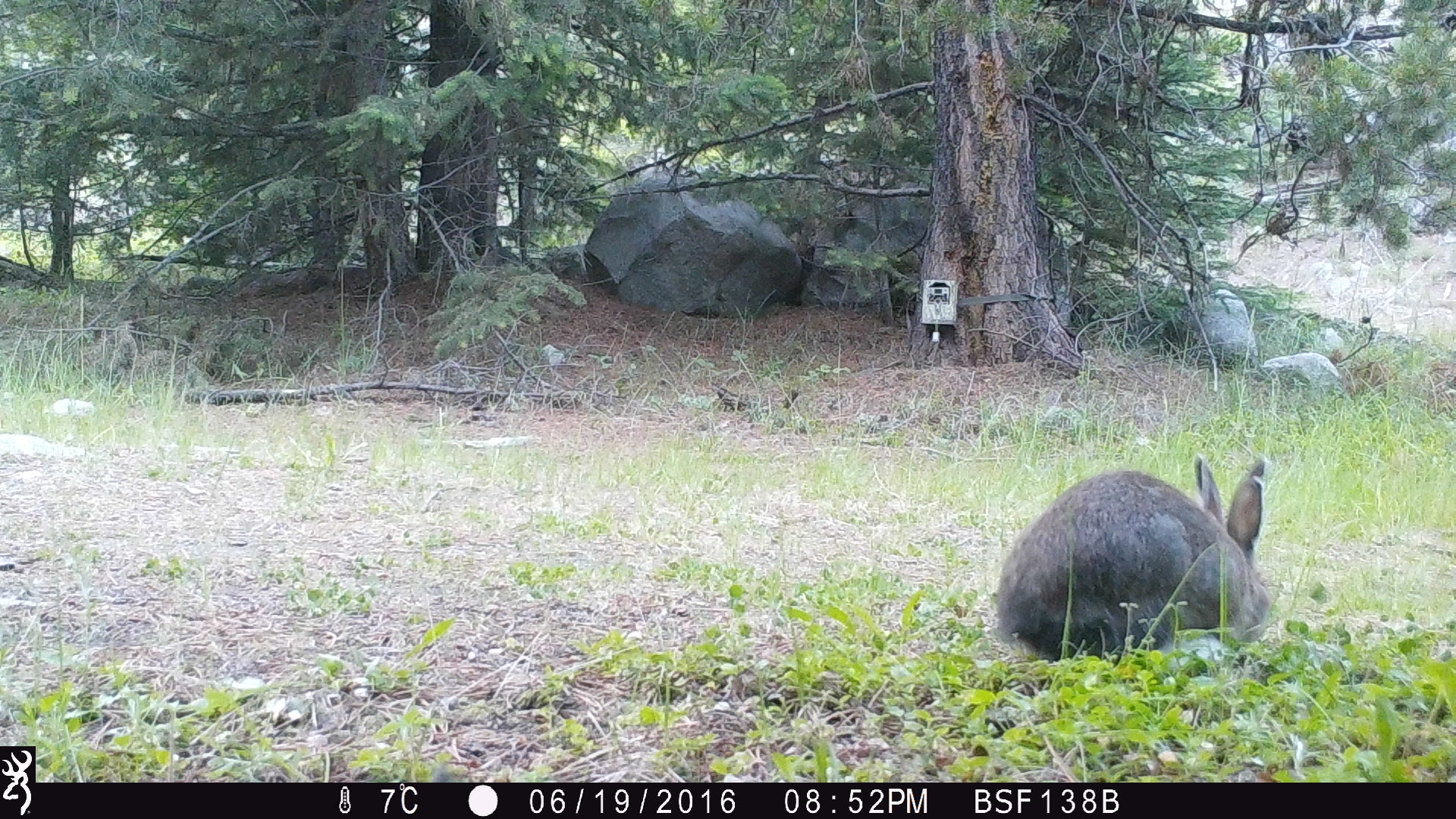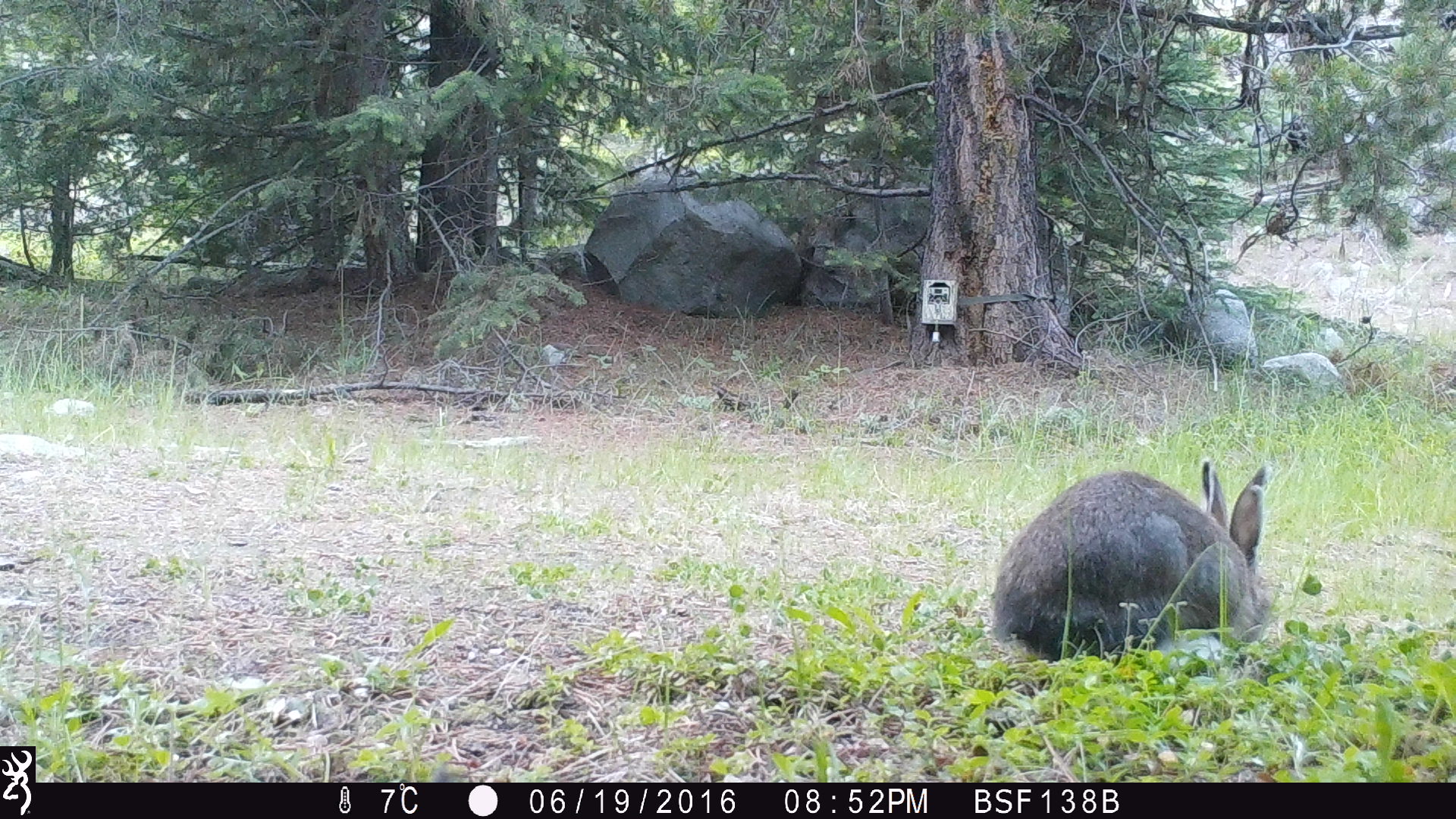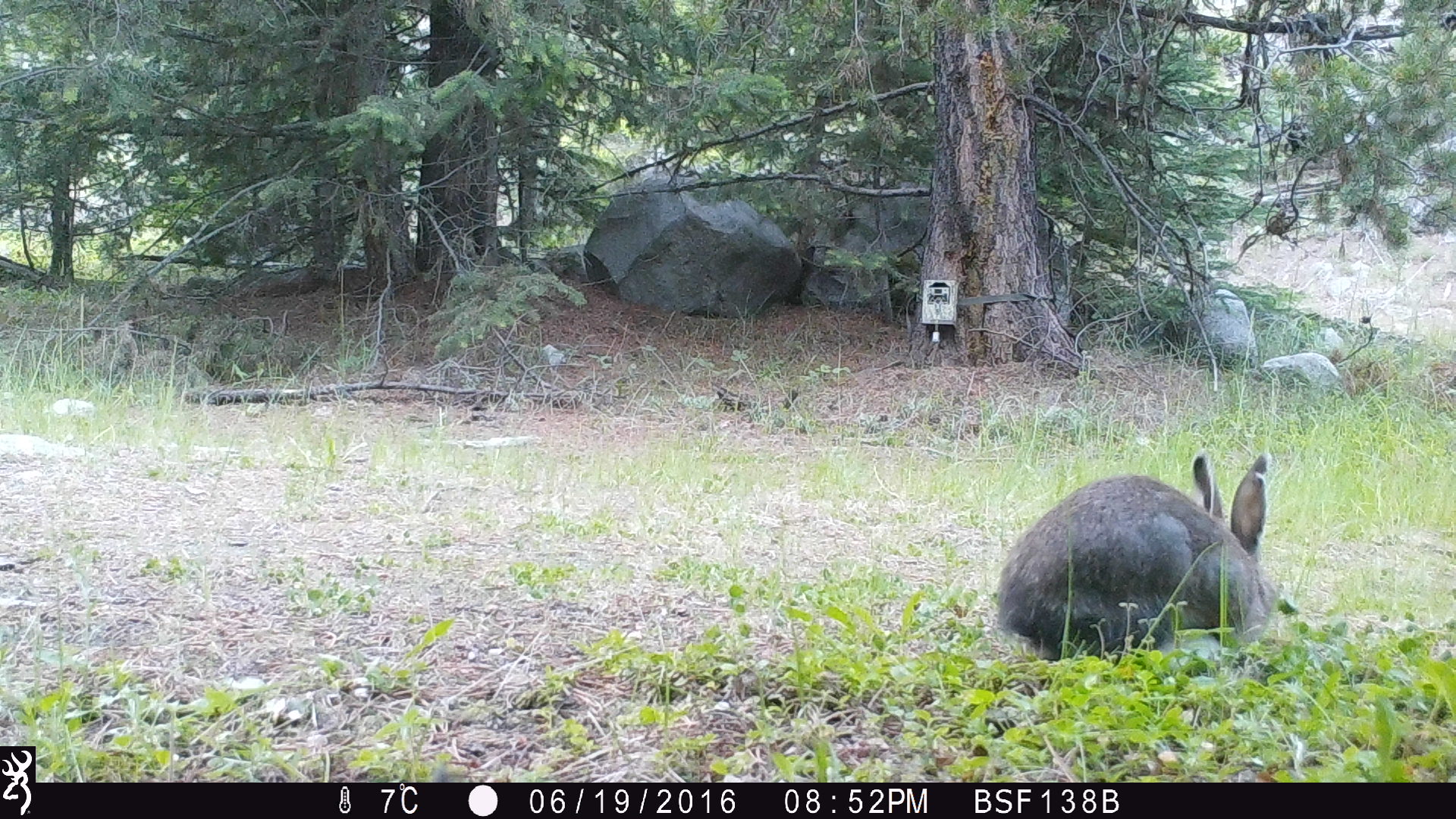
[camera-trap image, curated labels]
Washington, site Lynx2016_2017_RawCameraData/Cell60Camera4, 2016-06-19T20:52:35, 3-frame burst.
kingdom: Animalia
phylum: Chordata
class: Mammalia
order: Lagomorpha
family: Leporidae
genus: Lepus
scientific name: Lepus americanus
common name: snowshoe hare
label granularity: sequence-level